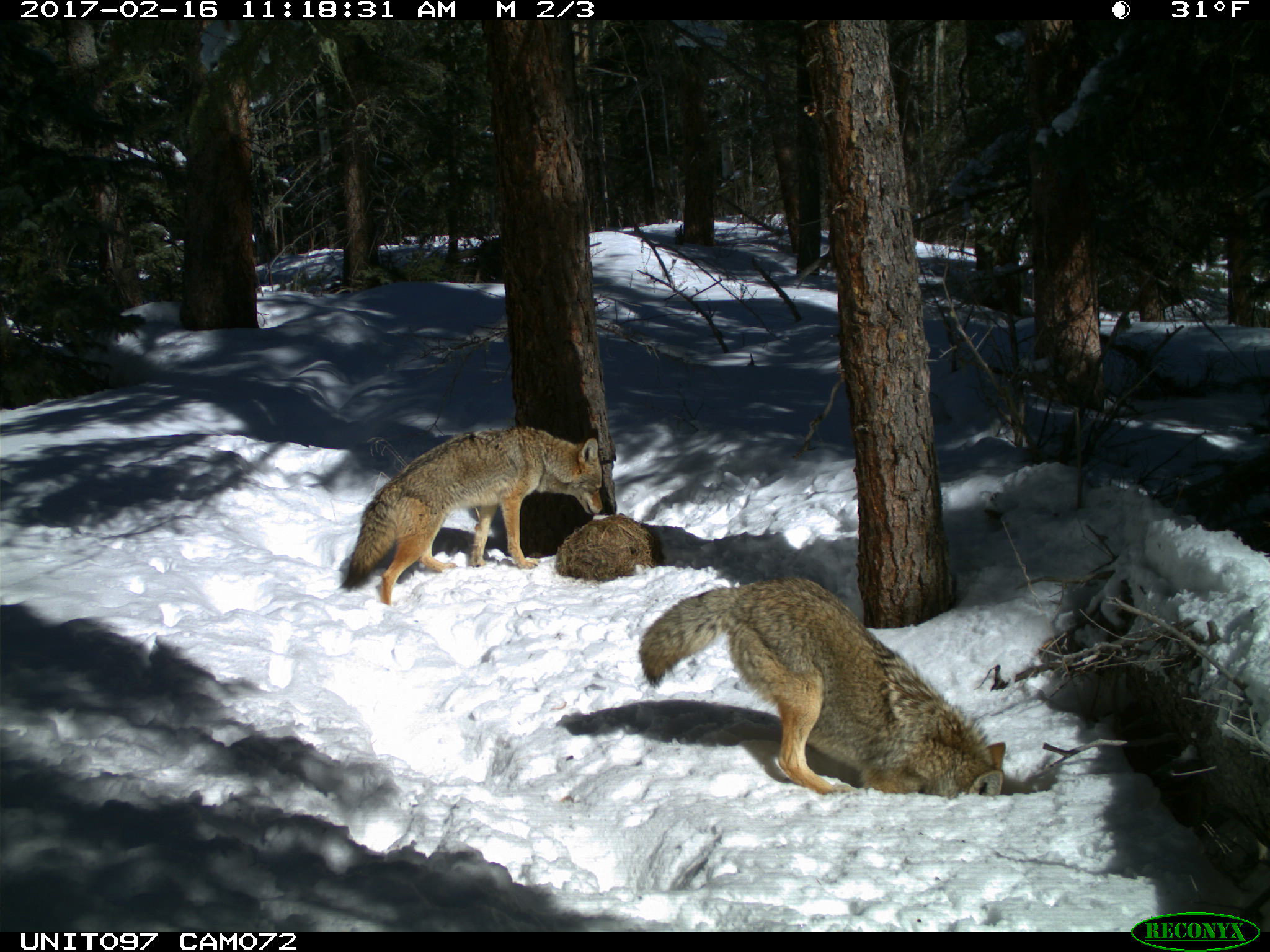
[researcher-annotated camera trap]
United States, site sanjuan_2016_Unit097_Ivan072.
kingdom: Animalia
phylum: Chordata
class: Mammalia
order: Carnivora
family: Canidae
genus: Canis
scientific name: Canis latrans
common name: coyote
Canis latrans (coyote).